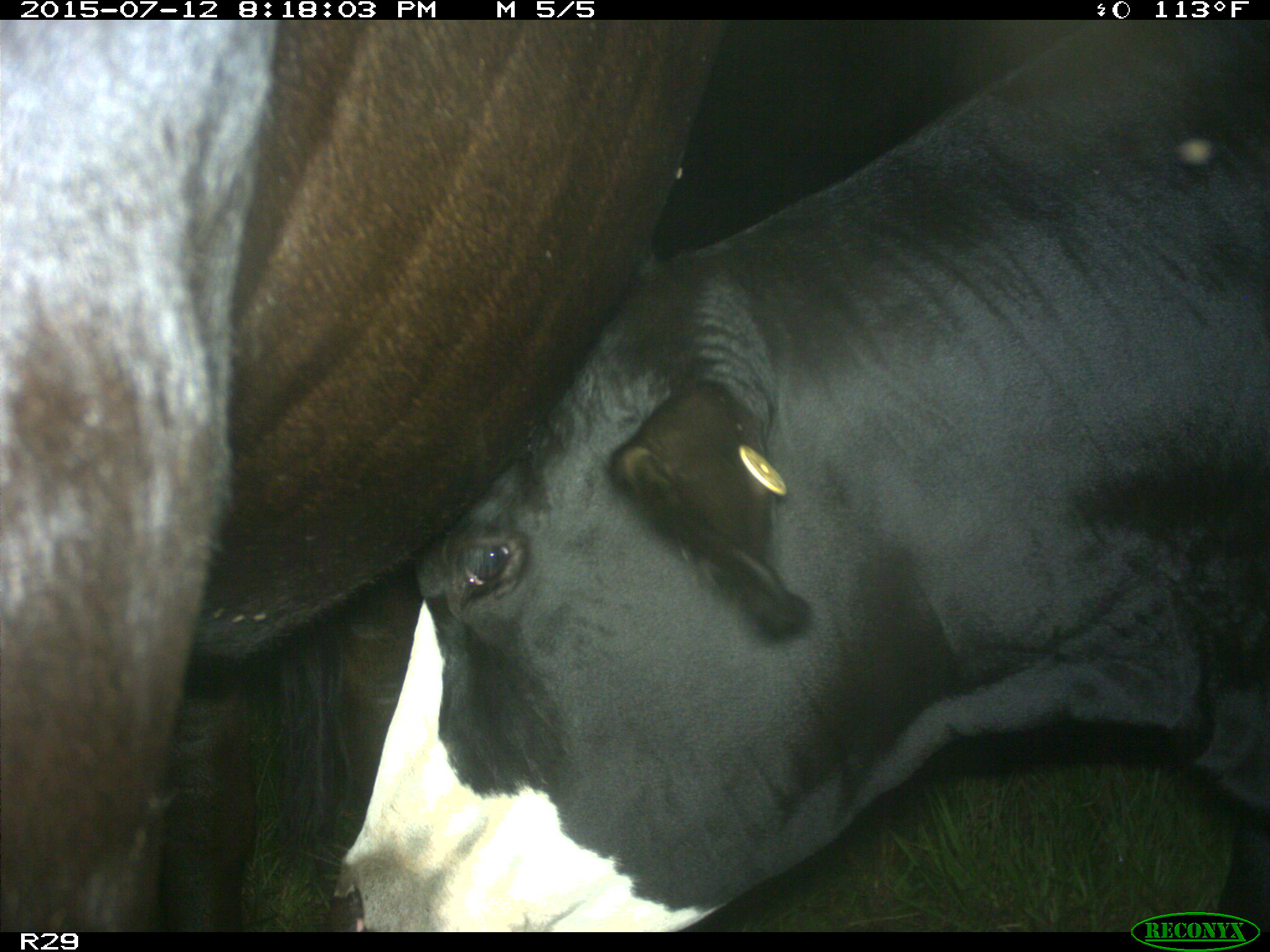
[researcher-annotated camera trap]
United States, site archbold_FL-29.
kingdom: Animalia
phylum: Chordata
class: Mammalia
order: Artiodactyla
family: Bovidae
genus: Bos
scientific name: Bos taurus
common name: domestic cow